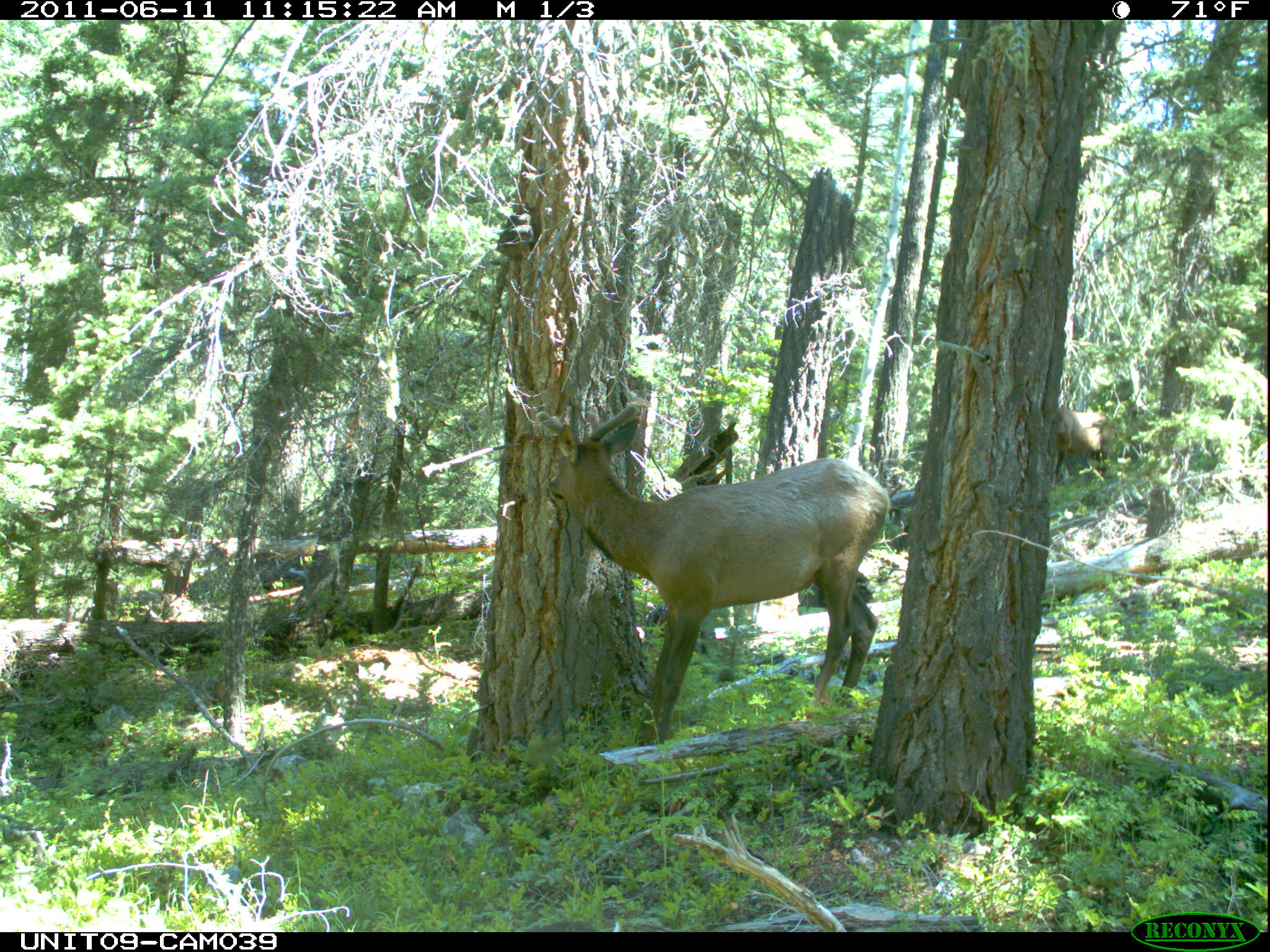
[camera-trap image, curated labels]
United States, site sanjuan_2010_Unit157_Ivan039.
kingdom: Animalia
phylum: Chordata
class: Mammalia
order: Artiodactyla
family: Cervidae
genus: Cervus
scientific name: Cervus elaphus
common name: red deer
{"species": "Cervus elaphus (red deer)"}